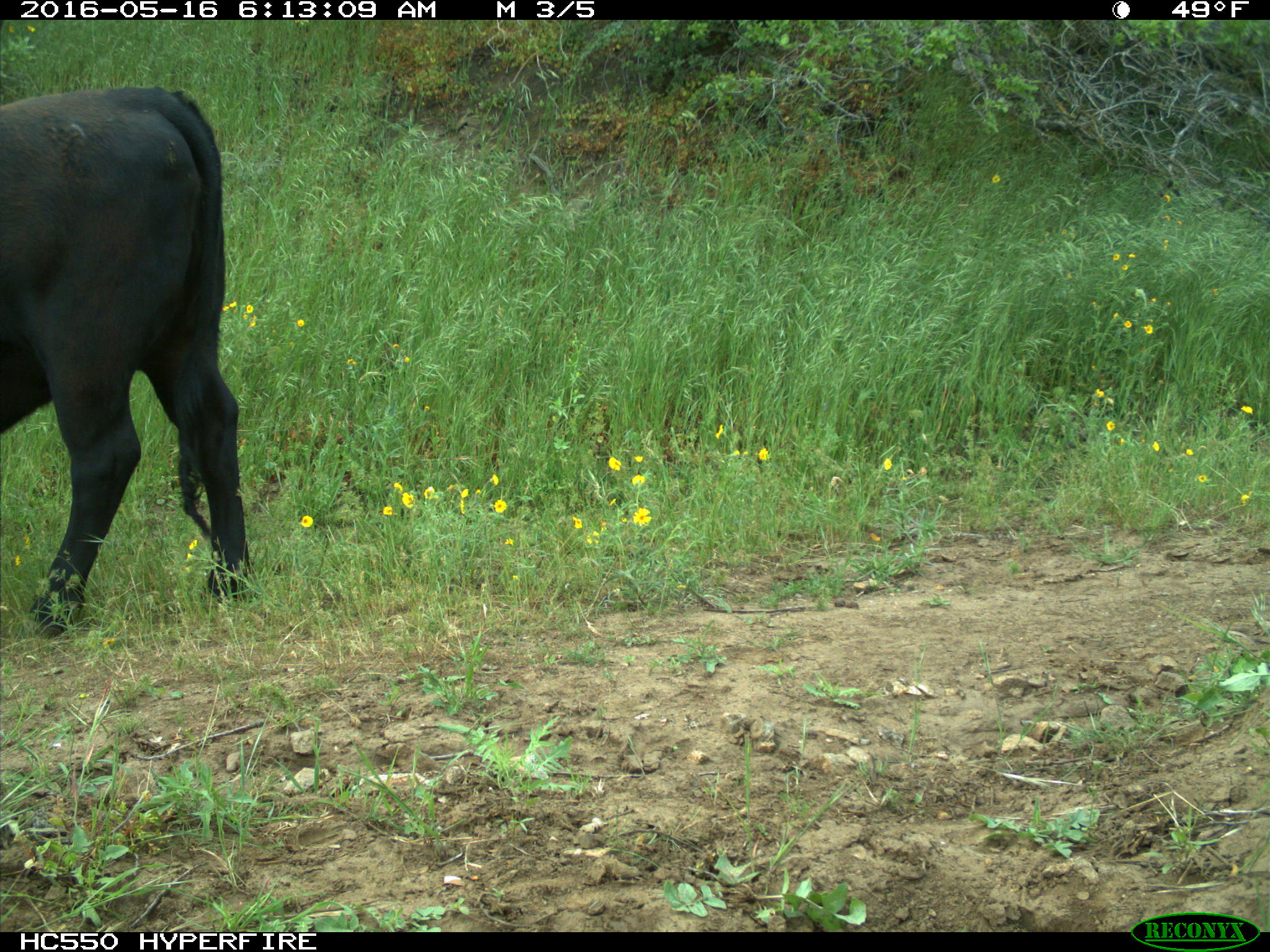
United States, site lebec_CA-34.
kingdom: Animalia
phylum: Chordata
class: Mammalia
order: Artiodactyla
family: Bovidae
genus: Bos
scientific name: Bos taurus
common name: domestic cow